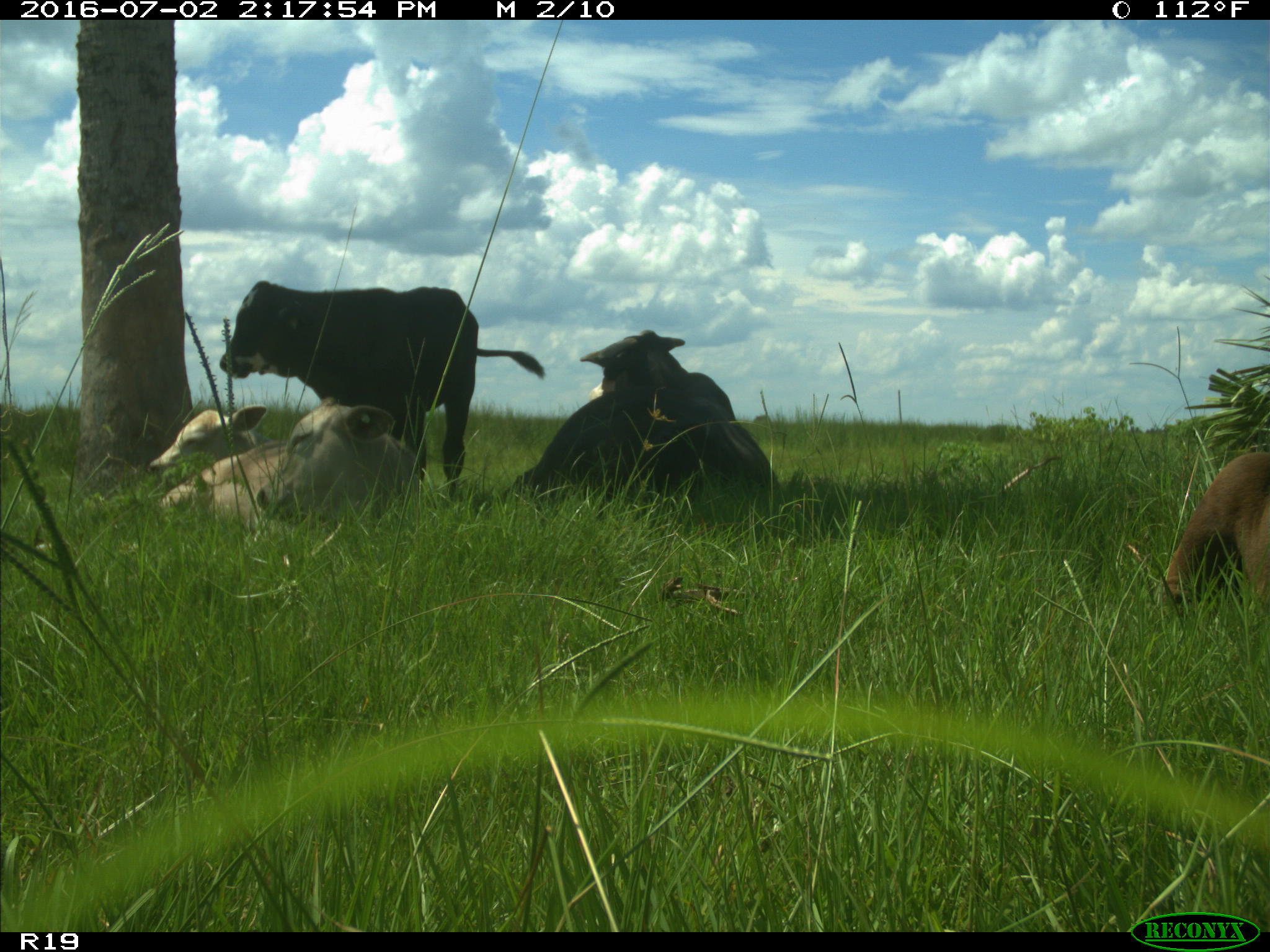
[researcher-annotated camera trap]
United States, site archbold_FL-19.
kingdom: Animalia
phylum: Chordata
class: Mammalia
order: Artiodactyla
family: Bovidae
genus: Bos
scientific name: Bos taurus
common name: domestic cow